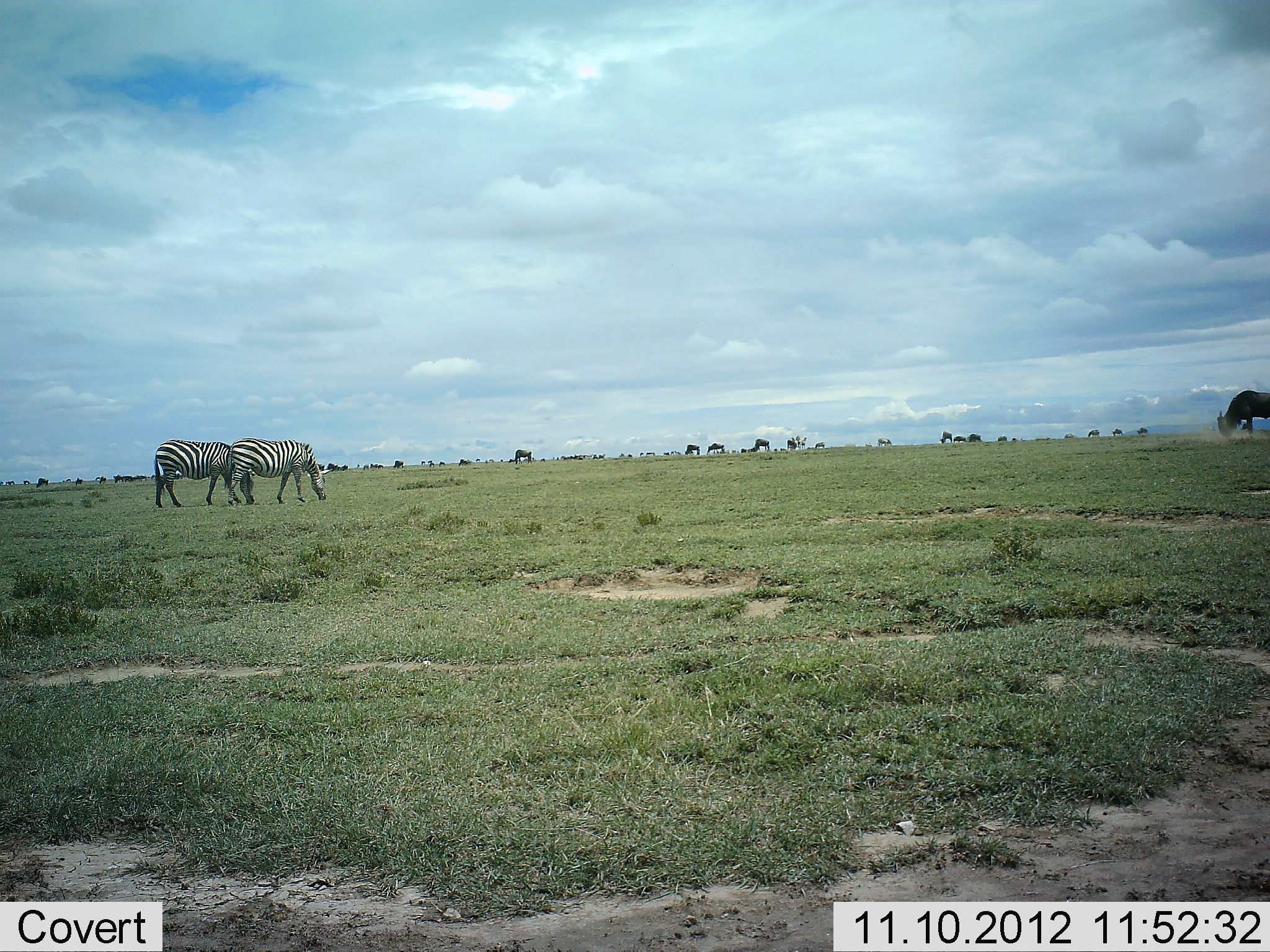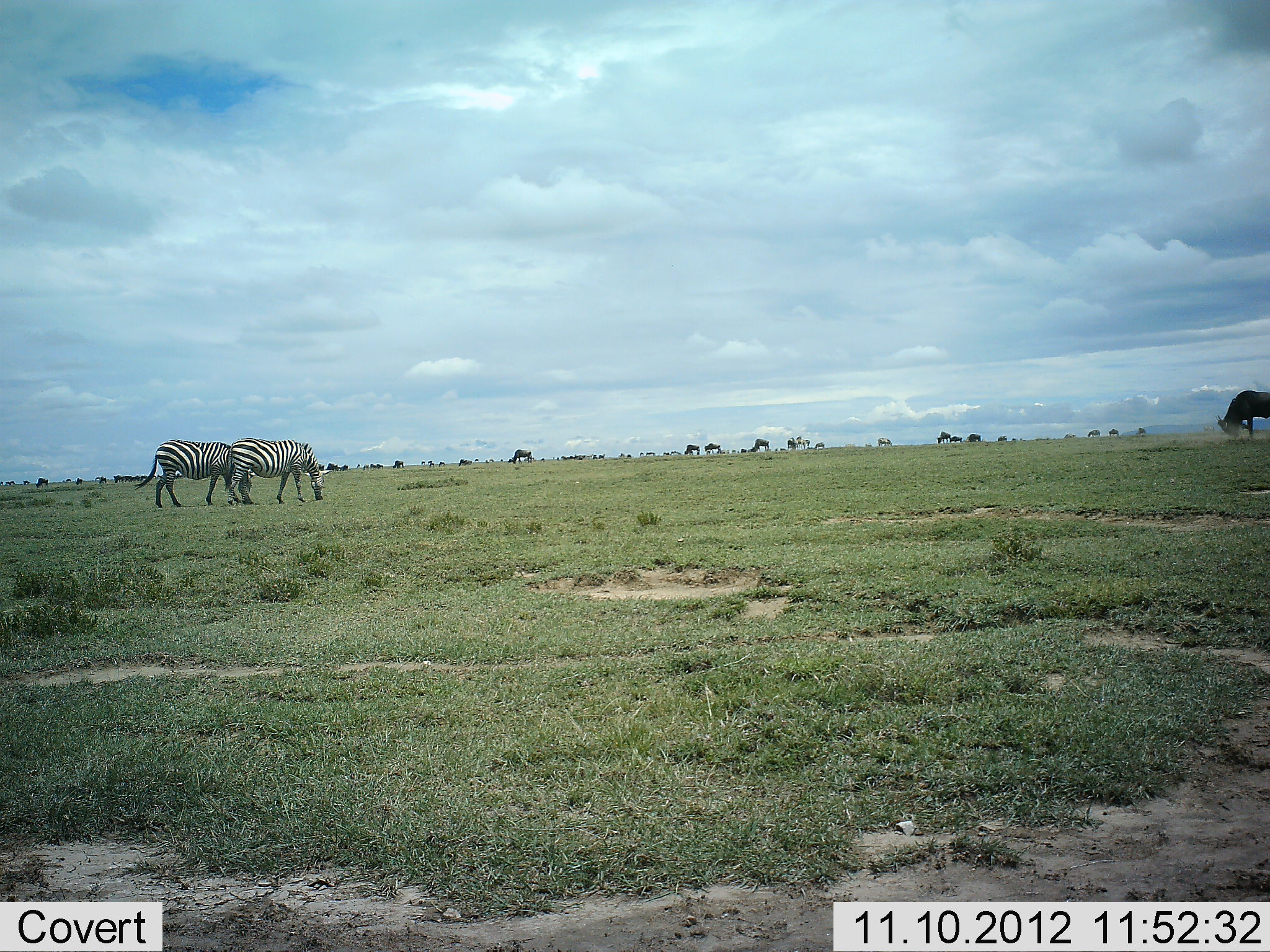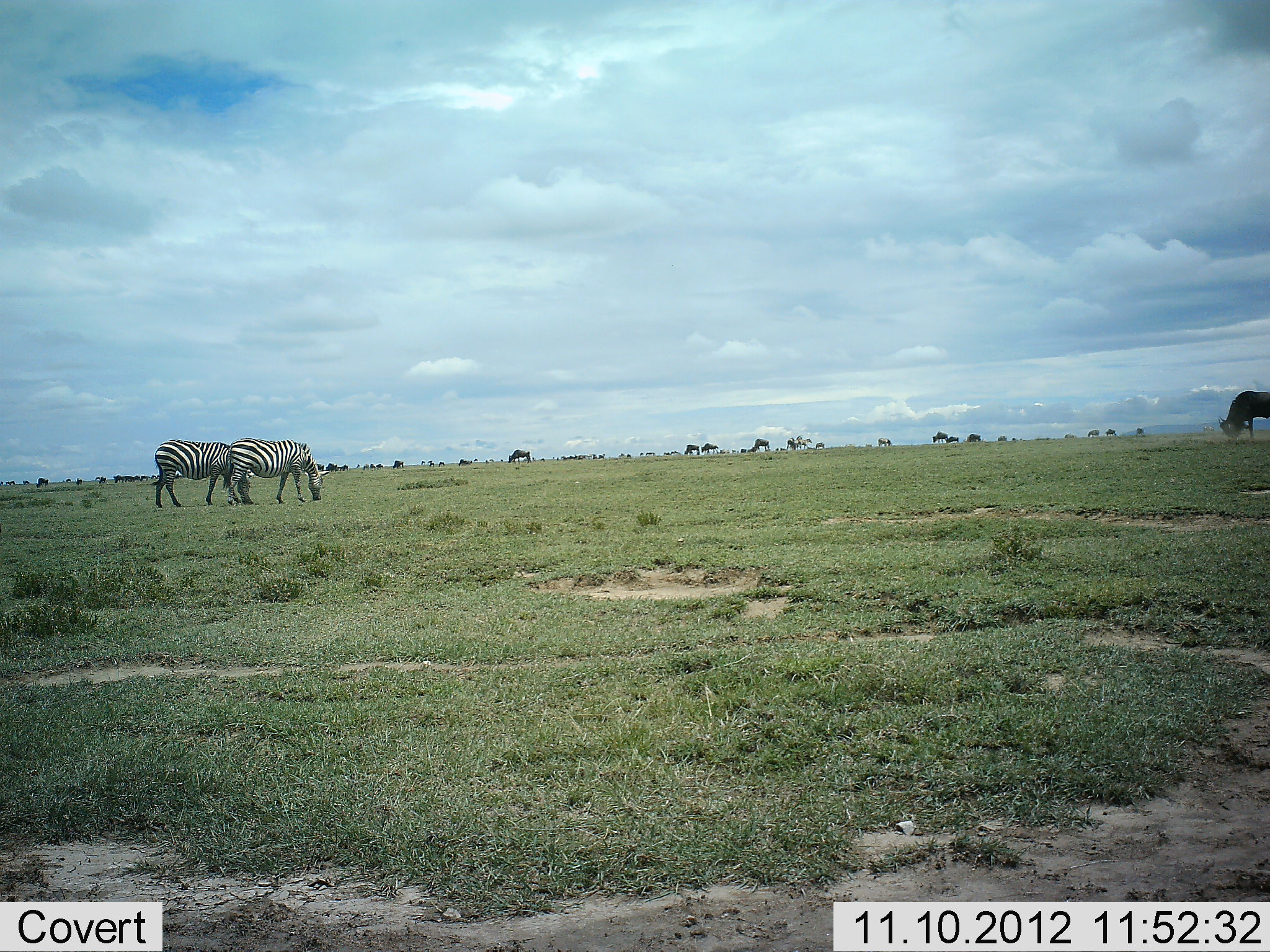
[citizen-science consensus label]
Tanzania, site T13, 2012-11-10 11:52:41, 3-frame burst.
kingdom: Animalia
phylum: Chordata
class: Mammalia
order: Artiodactyla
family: Bovidae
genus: Connochaetes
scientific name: Connochaetes taurinus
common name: blue wildebeest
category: wildebeest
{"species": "wildebeest (blue wildebeest) (Connochaetes taurinus)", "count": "11-50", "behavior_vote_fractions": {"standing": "40%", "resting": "0%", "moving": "30%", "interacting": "0%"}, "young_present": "0%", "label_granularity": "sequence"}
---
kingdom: Animalia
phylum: Chordata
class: Mammalia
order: Perissodactyla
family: Equidae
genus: Equus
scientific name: Equus quagga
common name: plains zebra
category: zebra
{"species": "zebra (plains zebra) (Equus quagga)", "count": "2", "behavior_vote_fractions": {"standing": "29%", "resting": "0%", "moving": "0%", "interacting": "0%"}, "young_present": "0%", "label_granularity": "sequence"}